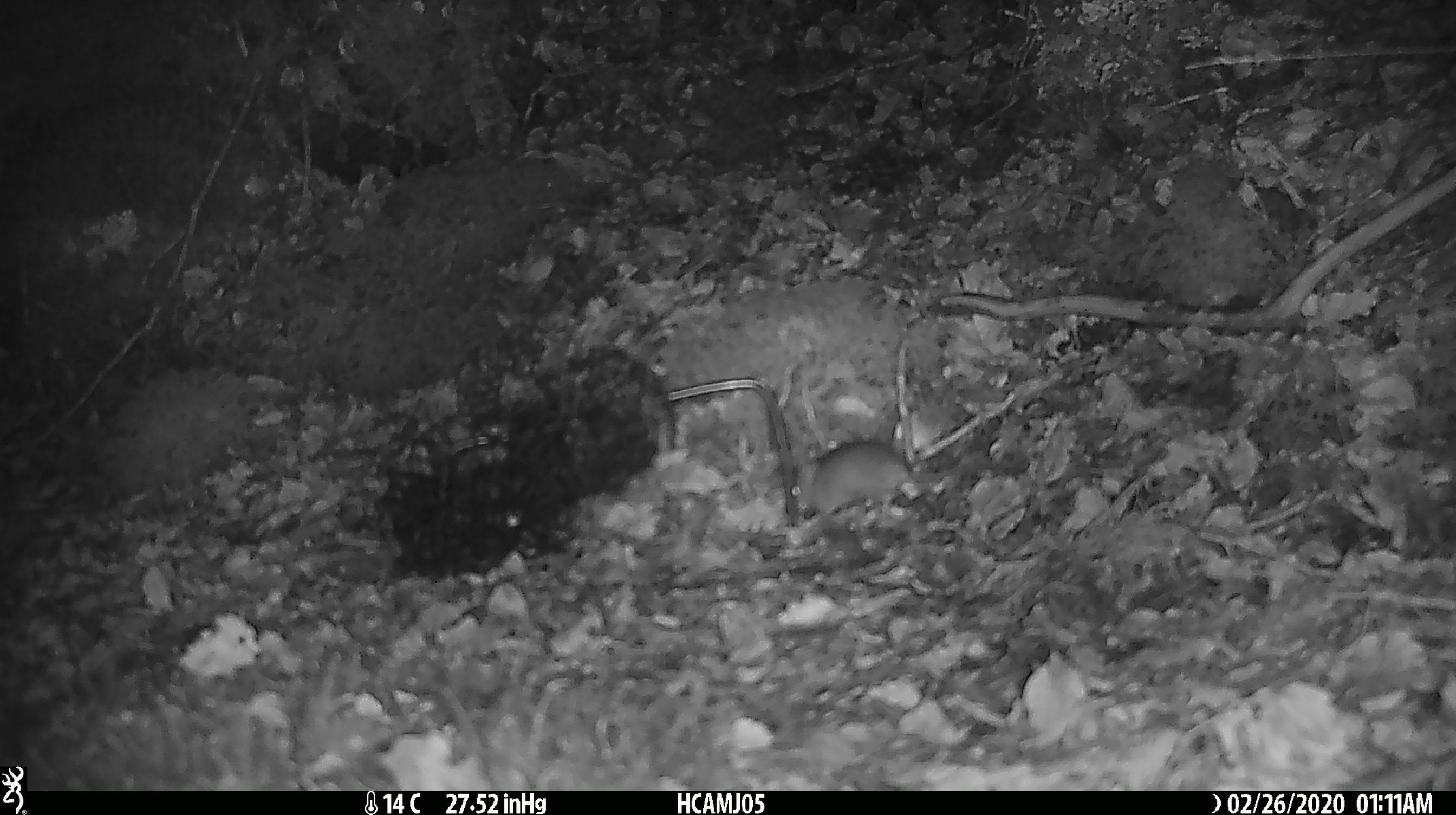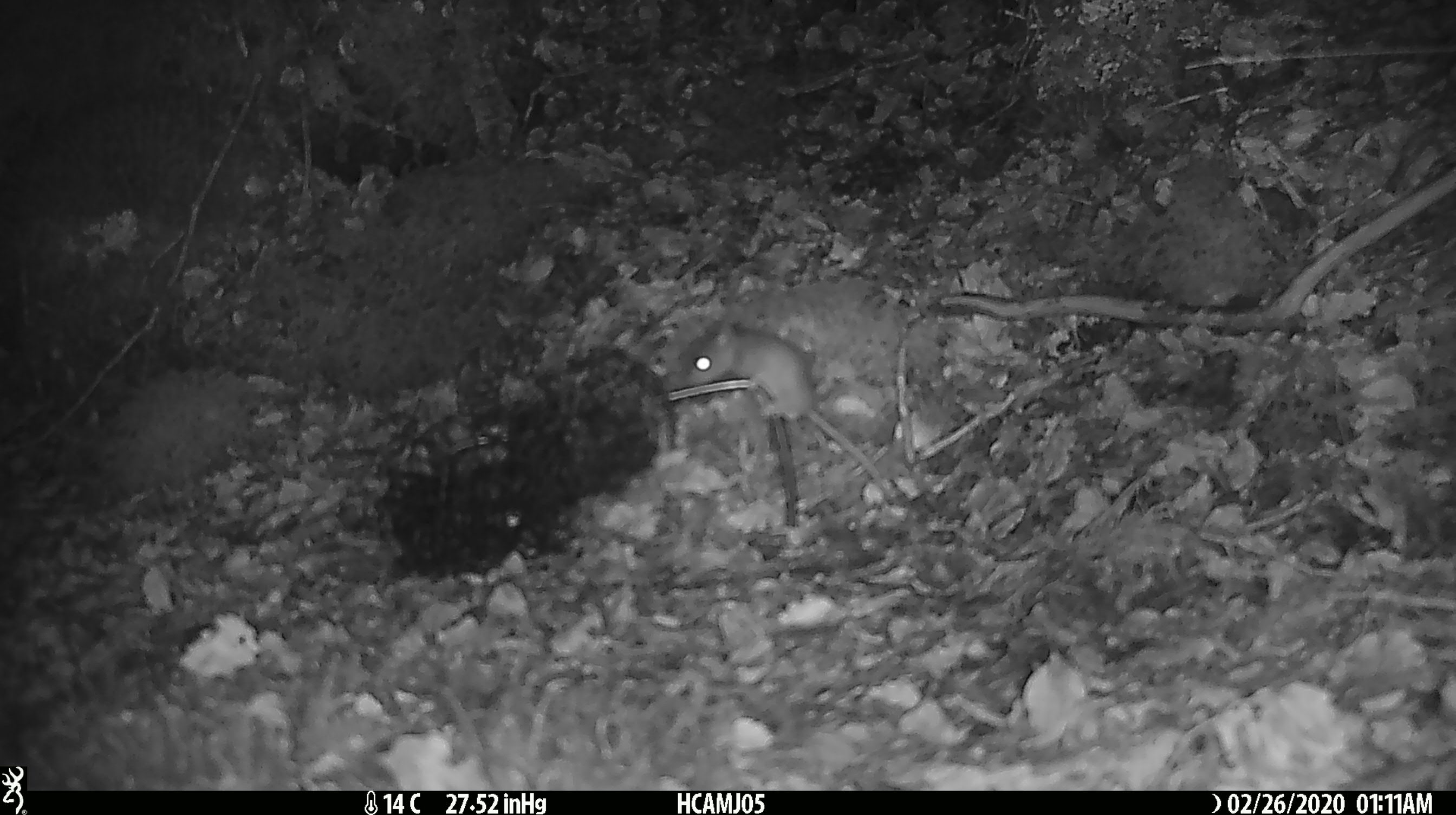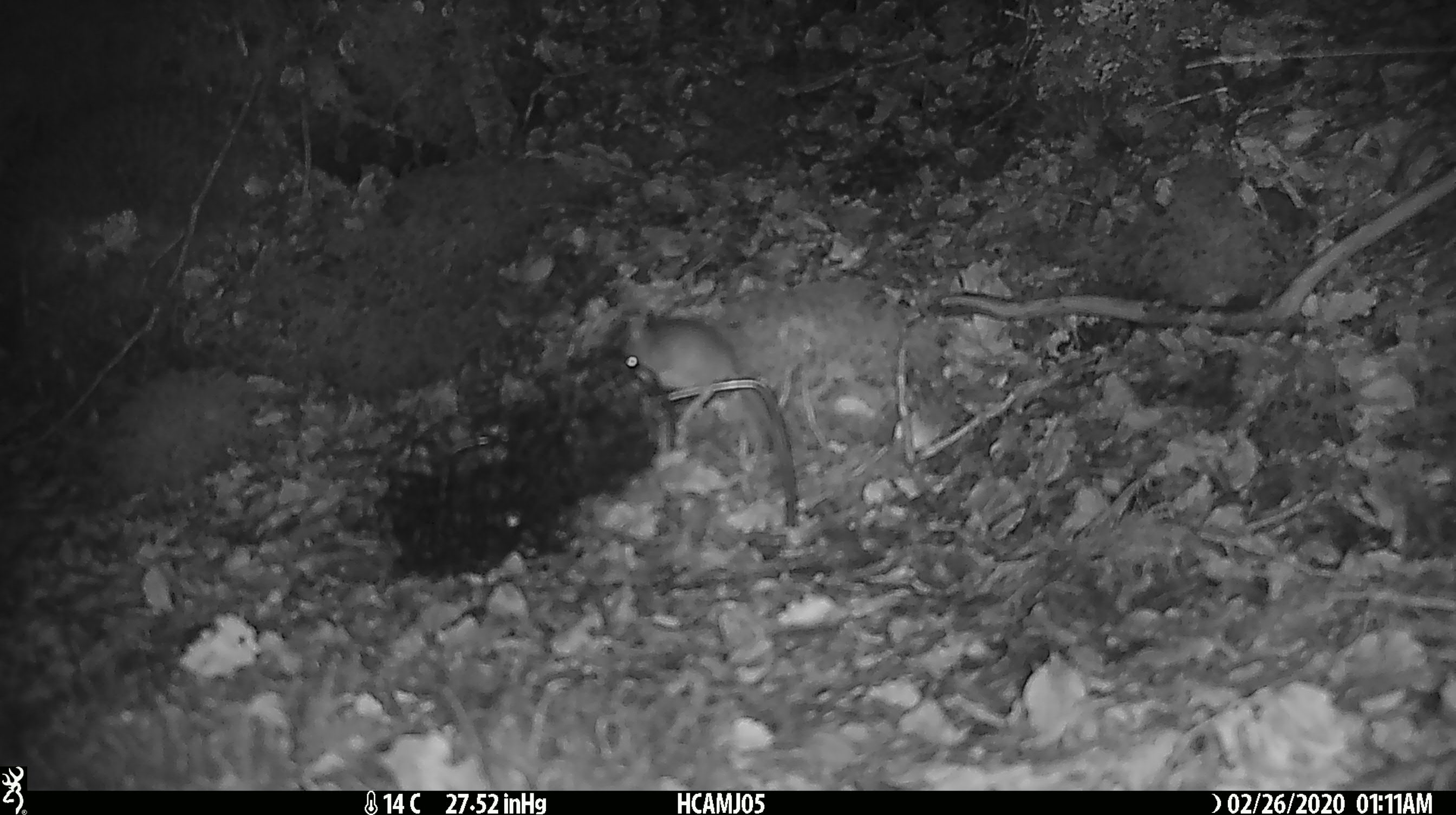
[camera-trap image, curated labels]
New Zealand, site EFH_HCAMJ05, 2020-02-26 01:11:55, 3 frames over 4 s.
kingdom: Animalia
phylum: Chordata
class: Mammalia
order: Rodentia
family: Muridae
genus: Mus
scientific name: Mus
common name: mouse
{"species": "mouse (Mus)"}